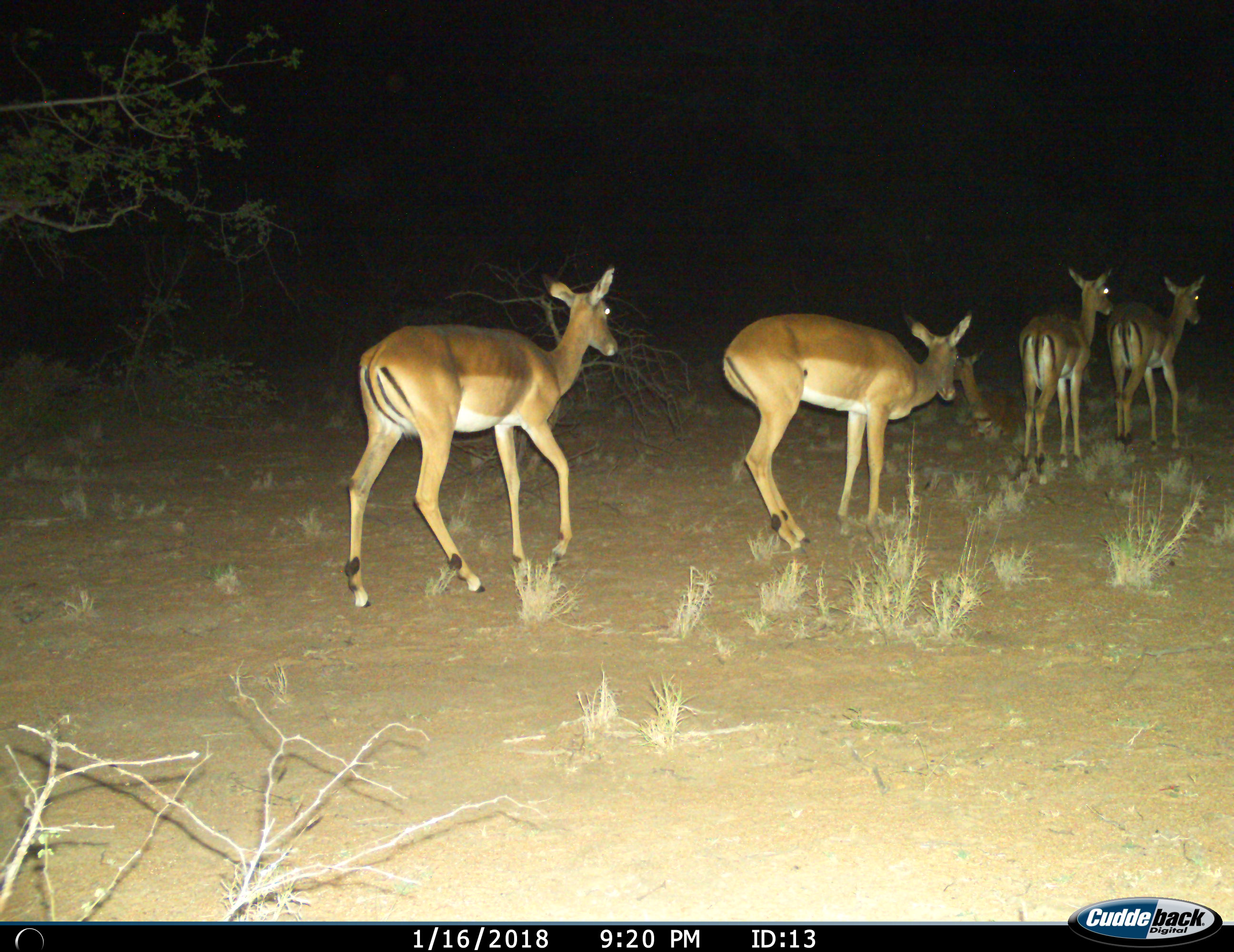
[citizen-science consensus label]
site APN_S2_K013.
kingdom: Animalia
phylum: Chordata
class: Mammalia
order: Artiodactyla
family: Bovidae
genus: Aepyceros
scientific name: Aepyceros melampus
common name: impala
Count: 5.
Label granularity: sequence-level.